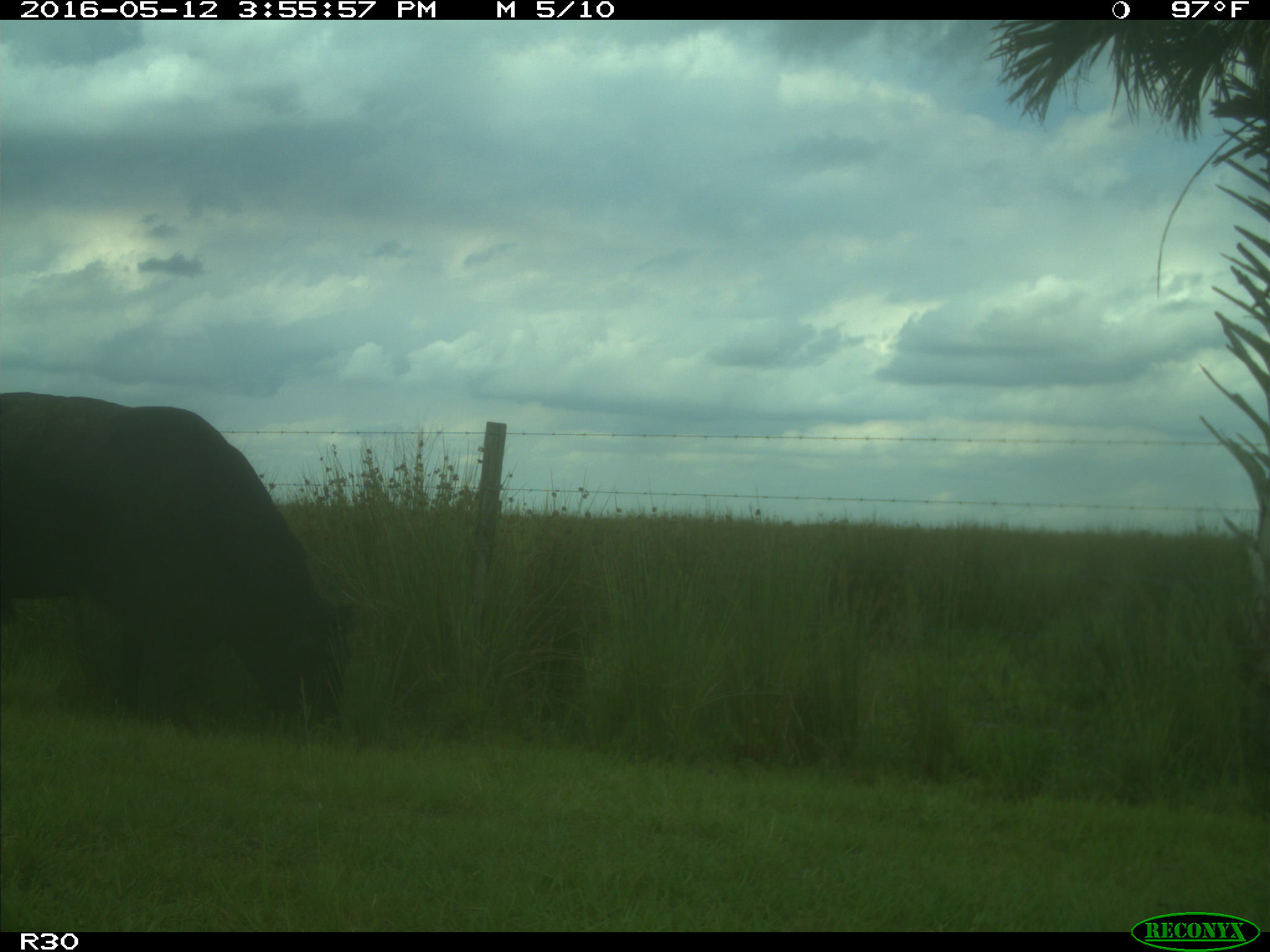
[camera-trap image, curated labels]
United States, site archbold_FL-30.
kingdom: Animalia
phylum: Chordata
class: Mammalia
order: Artiodactyla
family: Bovidae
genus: Bos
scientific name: Bos taurus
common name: domestic cow